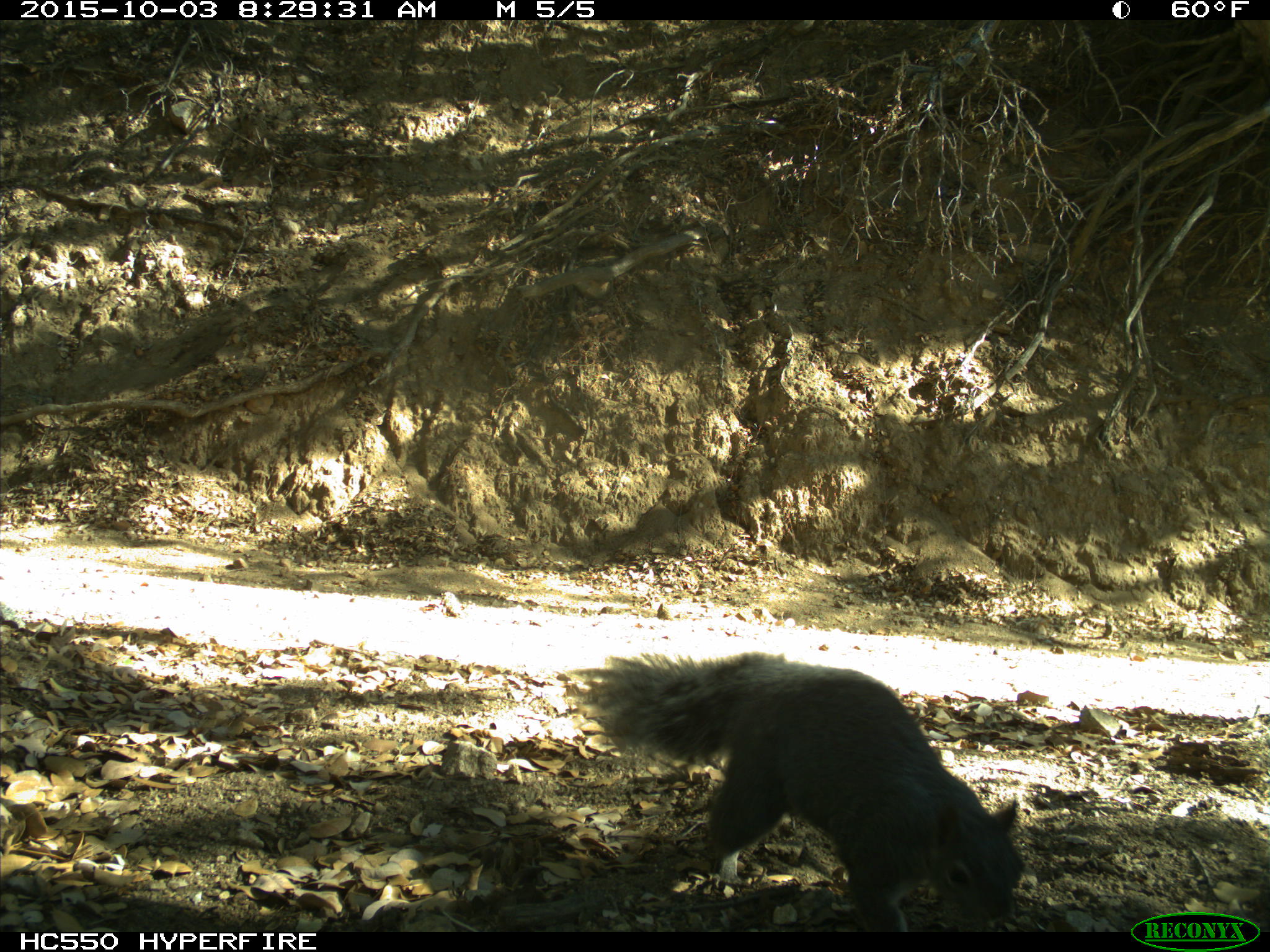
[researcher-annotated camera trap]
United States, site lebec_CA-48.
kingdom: Animalia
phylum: Chordata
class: Mammalia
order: Rodentia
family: Sciuridae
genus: Sciurus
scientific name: Sciurus carolinensis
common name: eastern gray squirrel